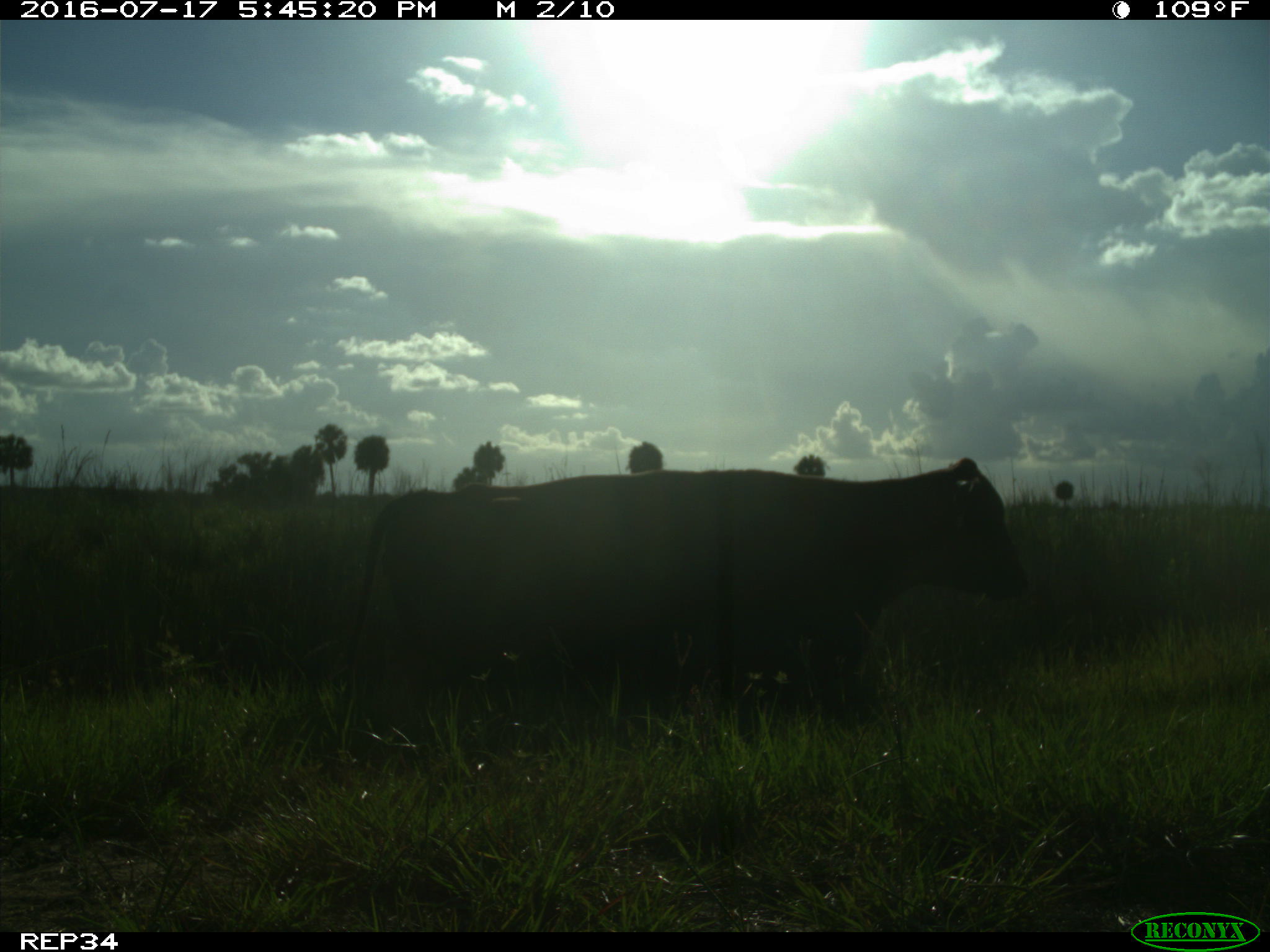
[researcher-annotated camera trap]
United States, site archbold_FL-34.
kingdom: Animalia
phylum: Chordata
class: Mammalia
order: Artiodactyla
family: Bovidae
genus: Bos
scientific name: Bos taurus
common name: domestic cow